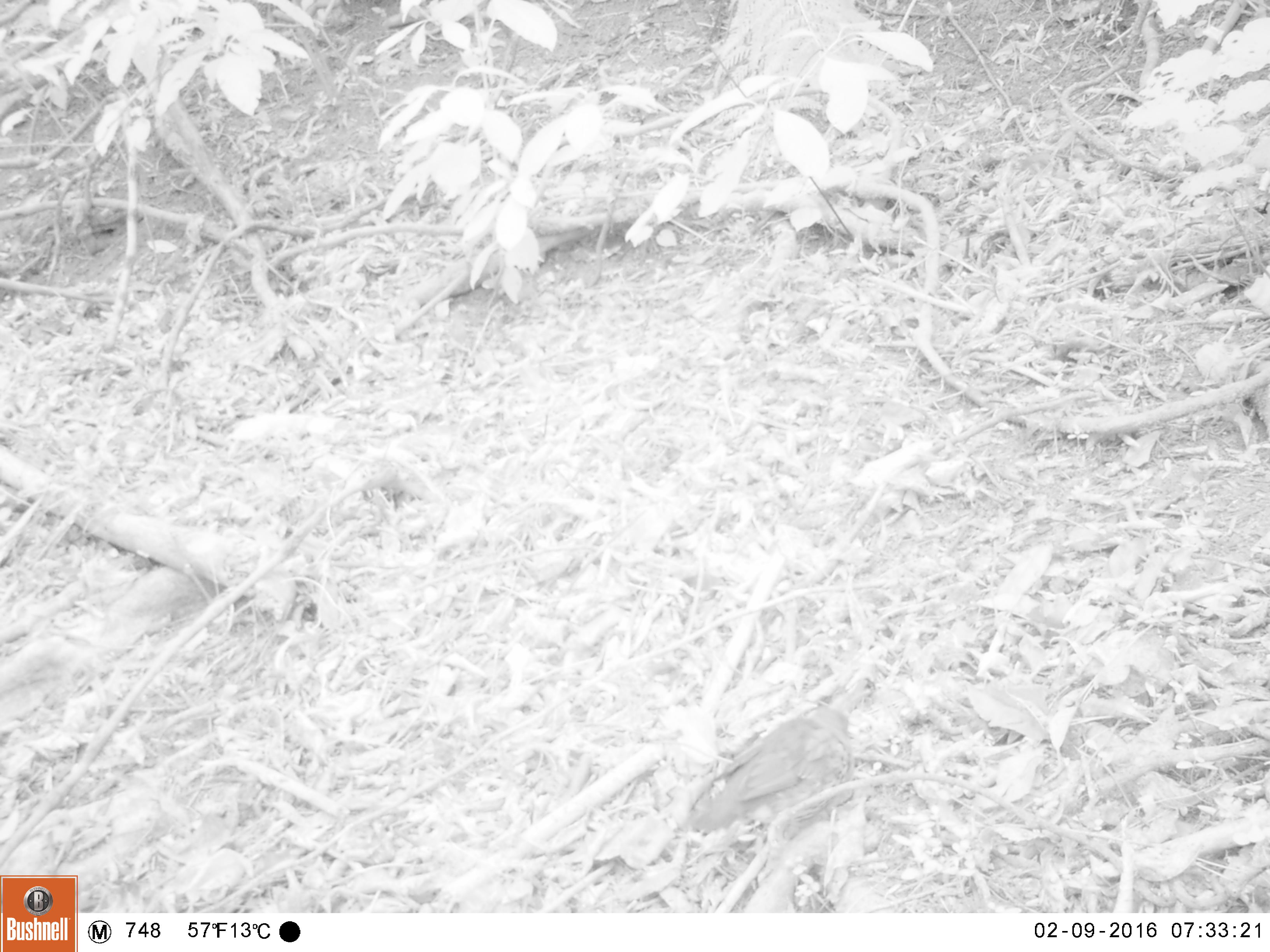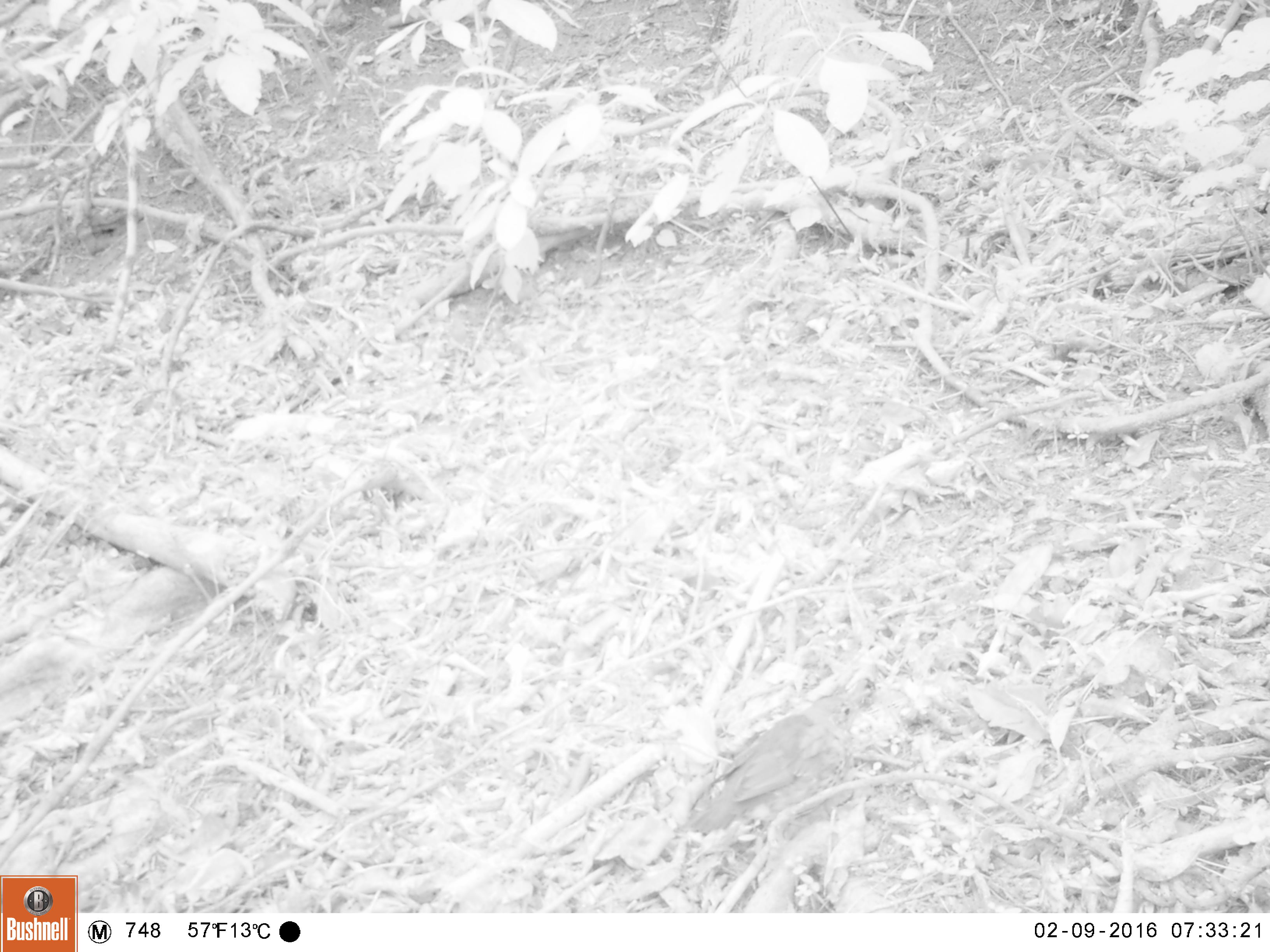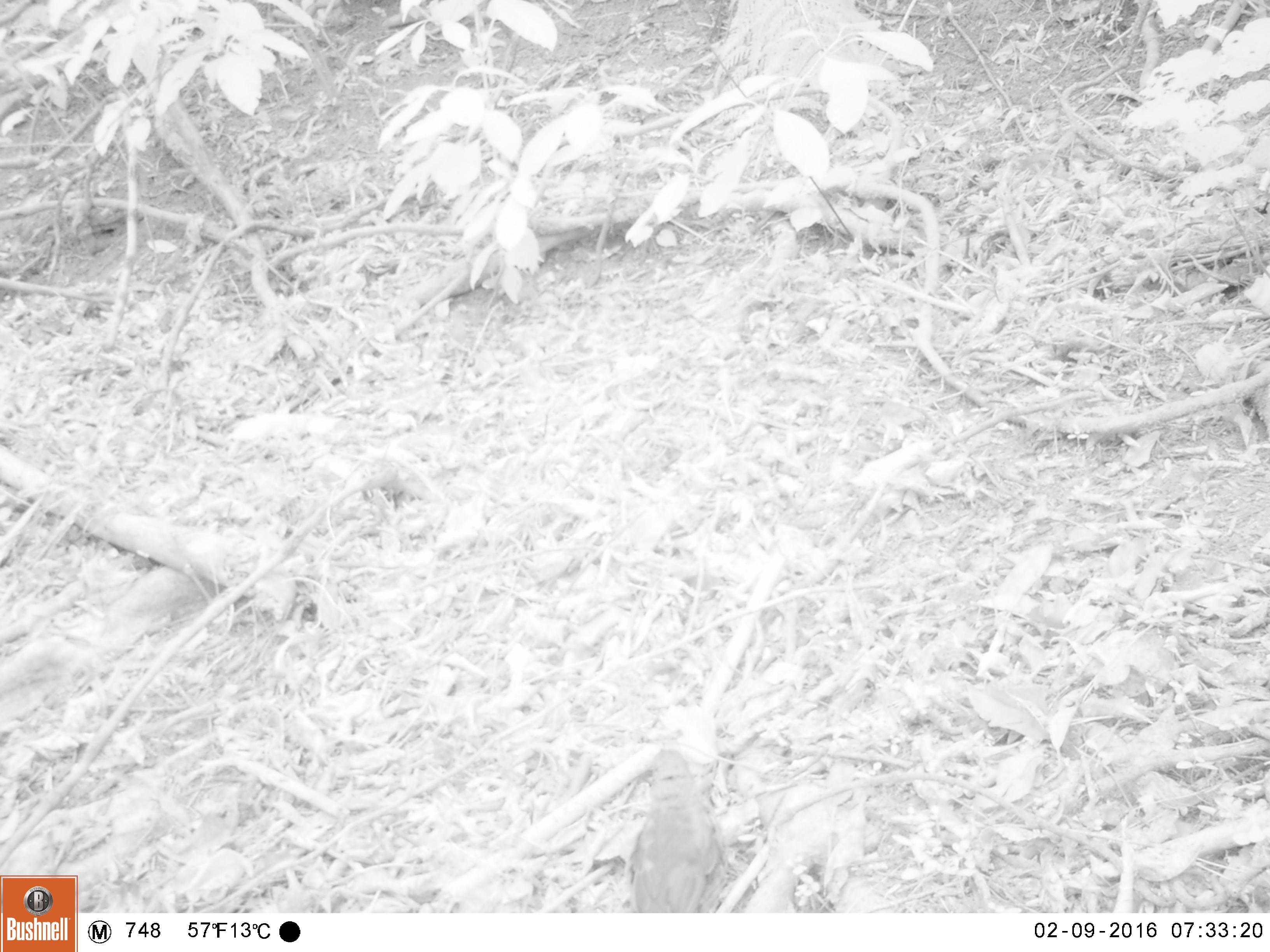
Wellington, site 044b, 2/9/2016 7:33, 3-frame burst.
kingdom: Animalia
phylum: Chordata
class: Aves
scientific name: Aves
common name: bird